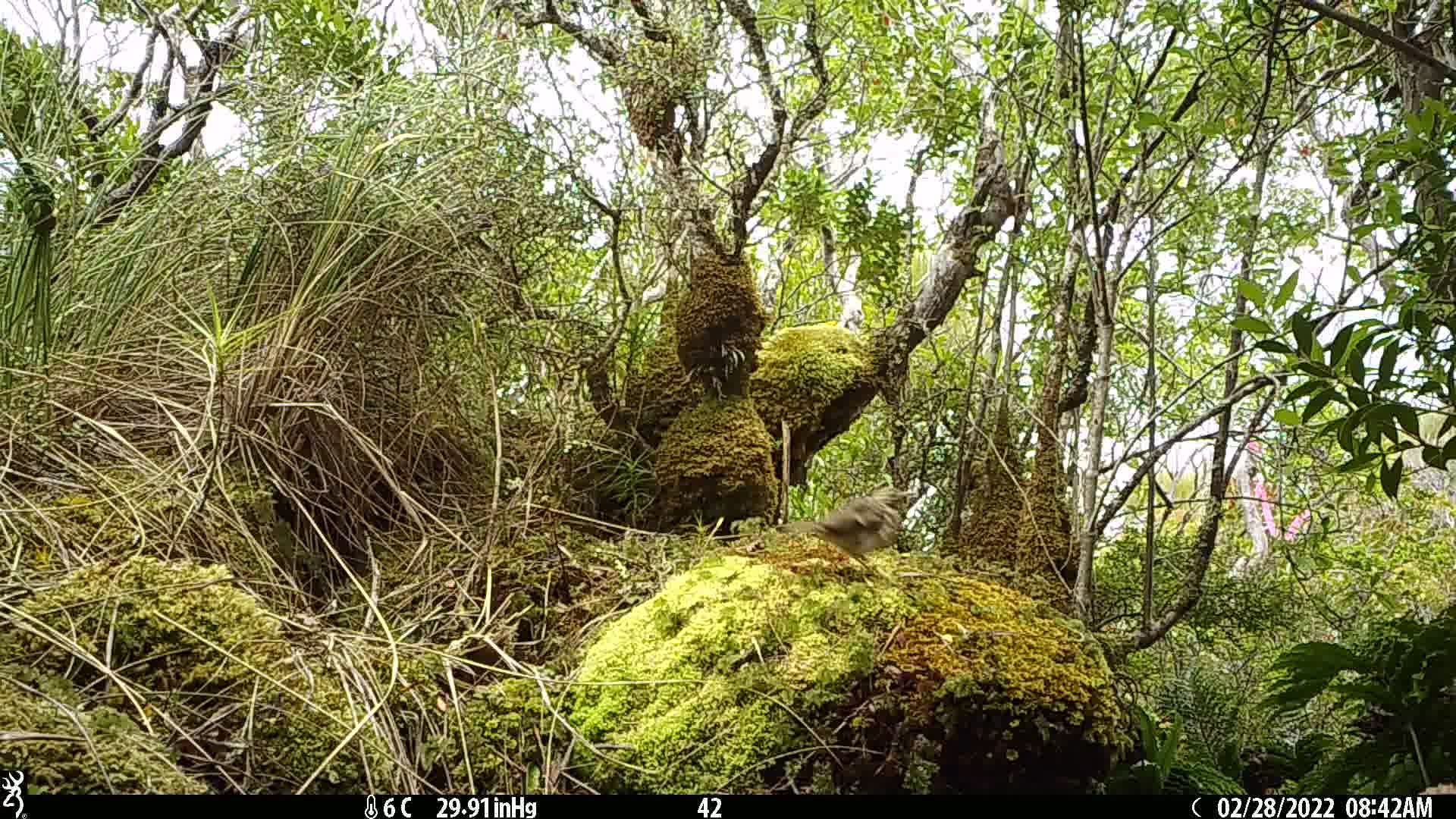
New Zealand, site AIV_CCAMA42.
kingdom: Animalia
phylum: Chordata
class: Aves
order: Passeriformes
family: Turdidae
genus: Turdus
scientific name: Turdus philomelos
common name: song thrush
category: thrush